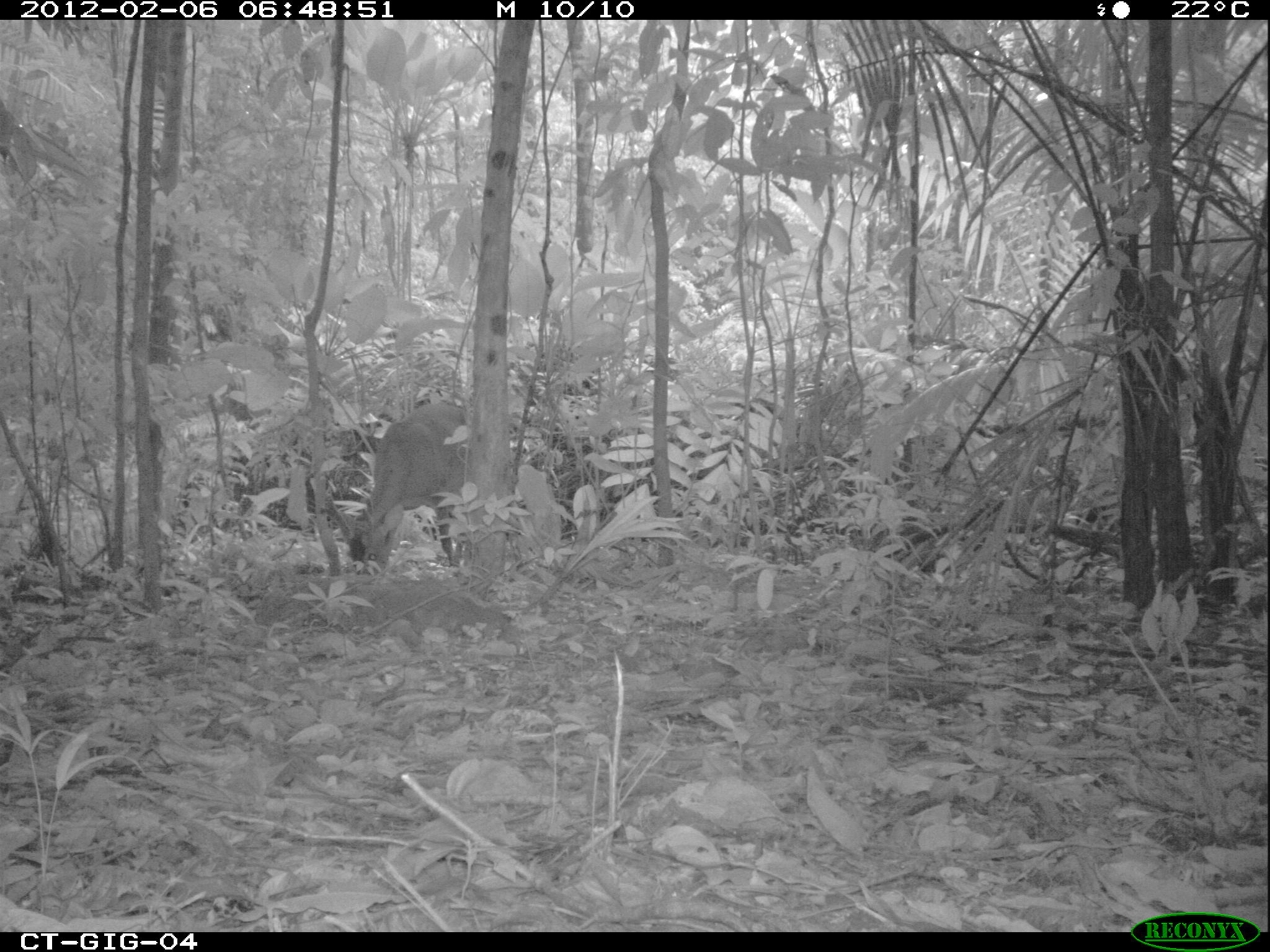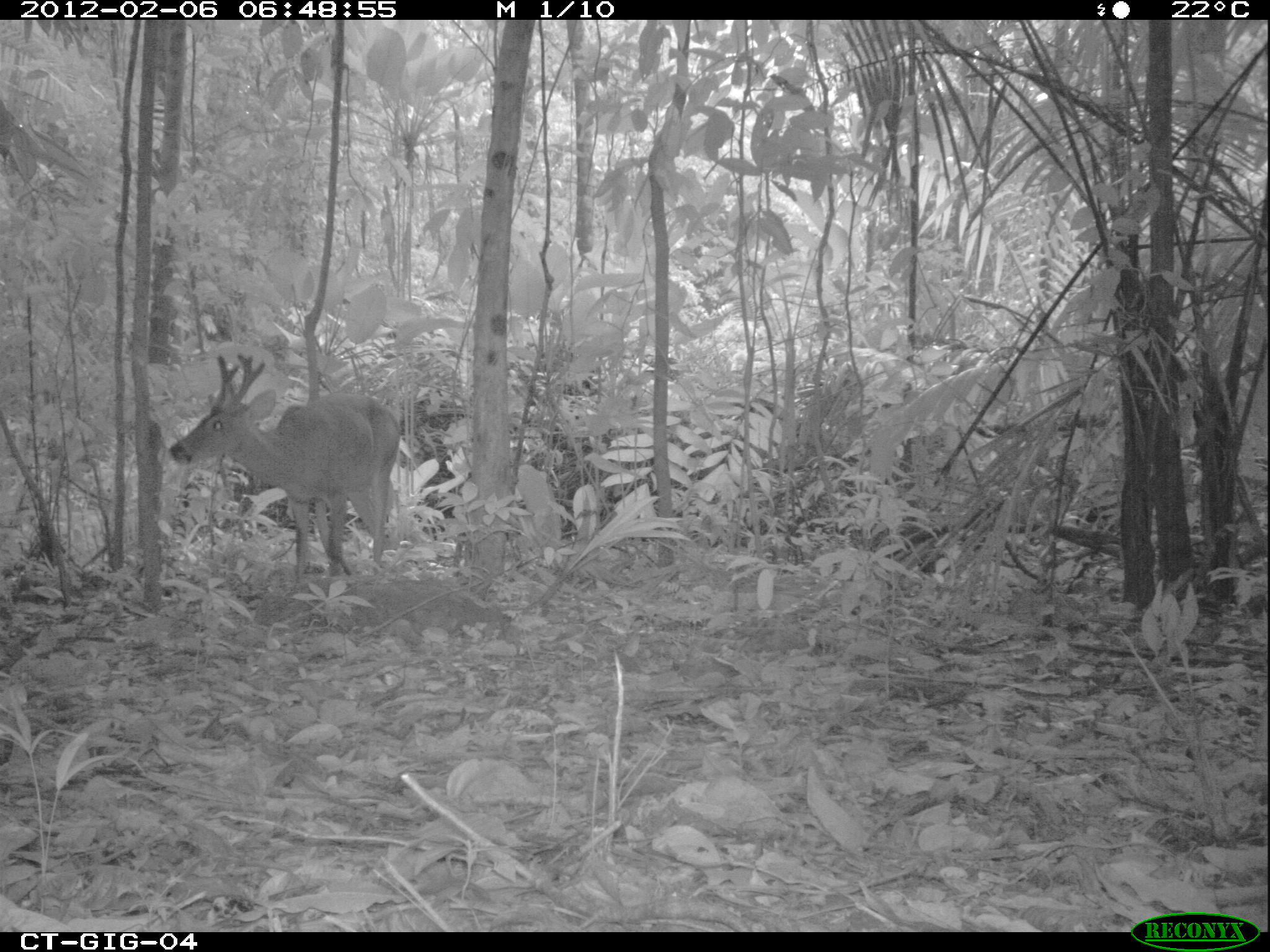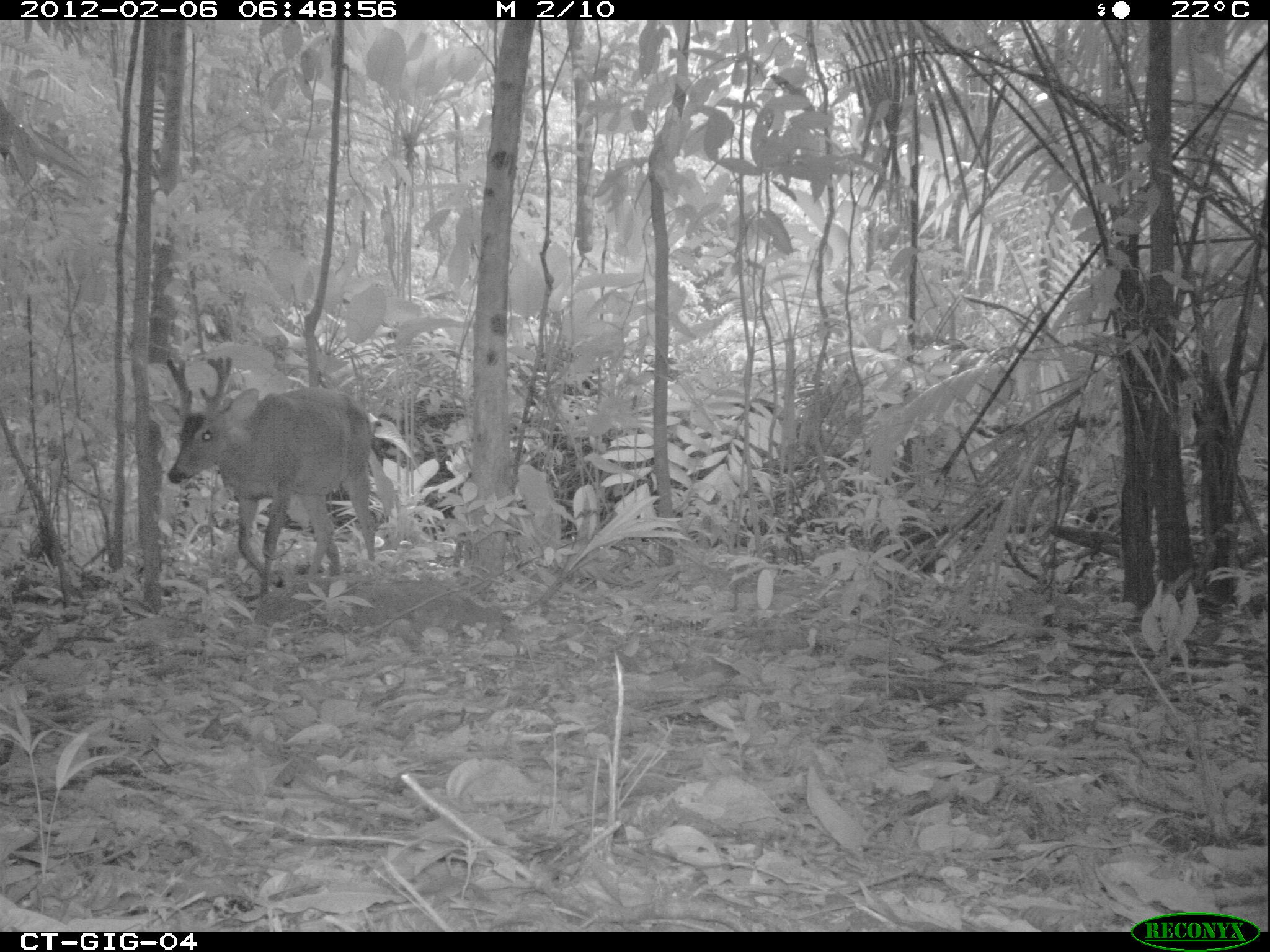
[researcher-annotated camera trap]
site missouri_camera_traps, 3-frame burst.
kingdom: Animalia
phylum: Chordata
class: Mammalia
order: Artiodactyla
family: Cervidae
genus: Odocoileus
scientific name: Odocoileus virginianus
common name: white-tailed deer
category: white tailed deer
White tailed deer (white-tailed deer) (Odocoileus virginianus). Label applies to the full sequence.